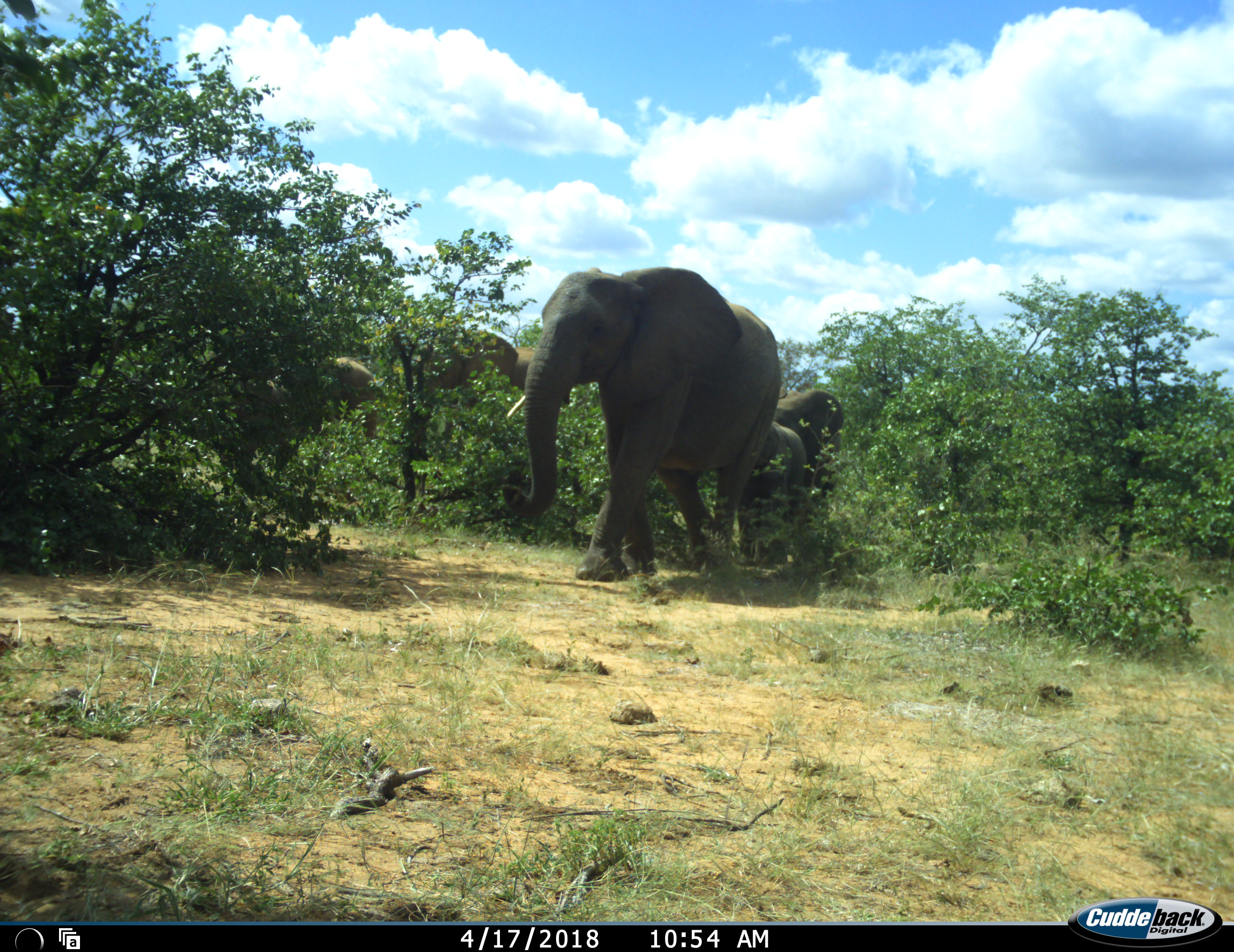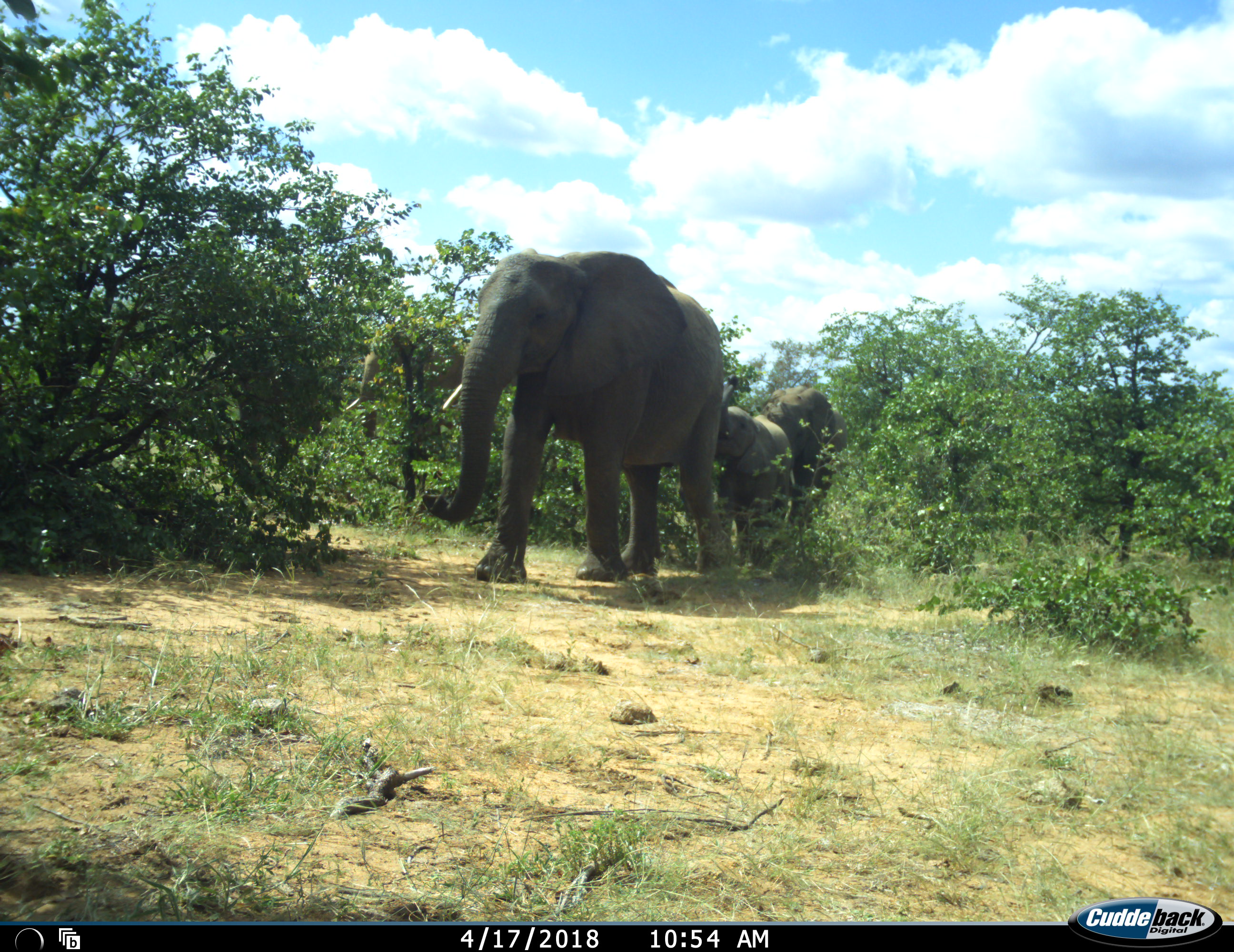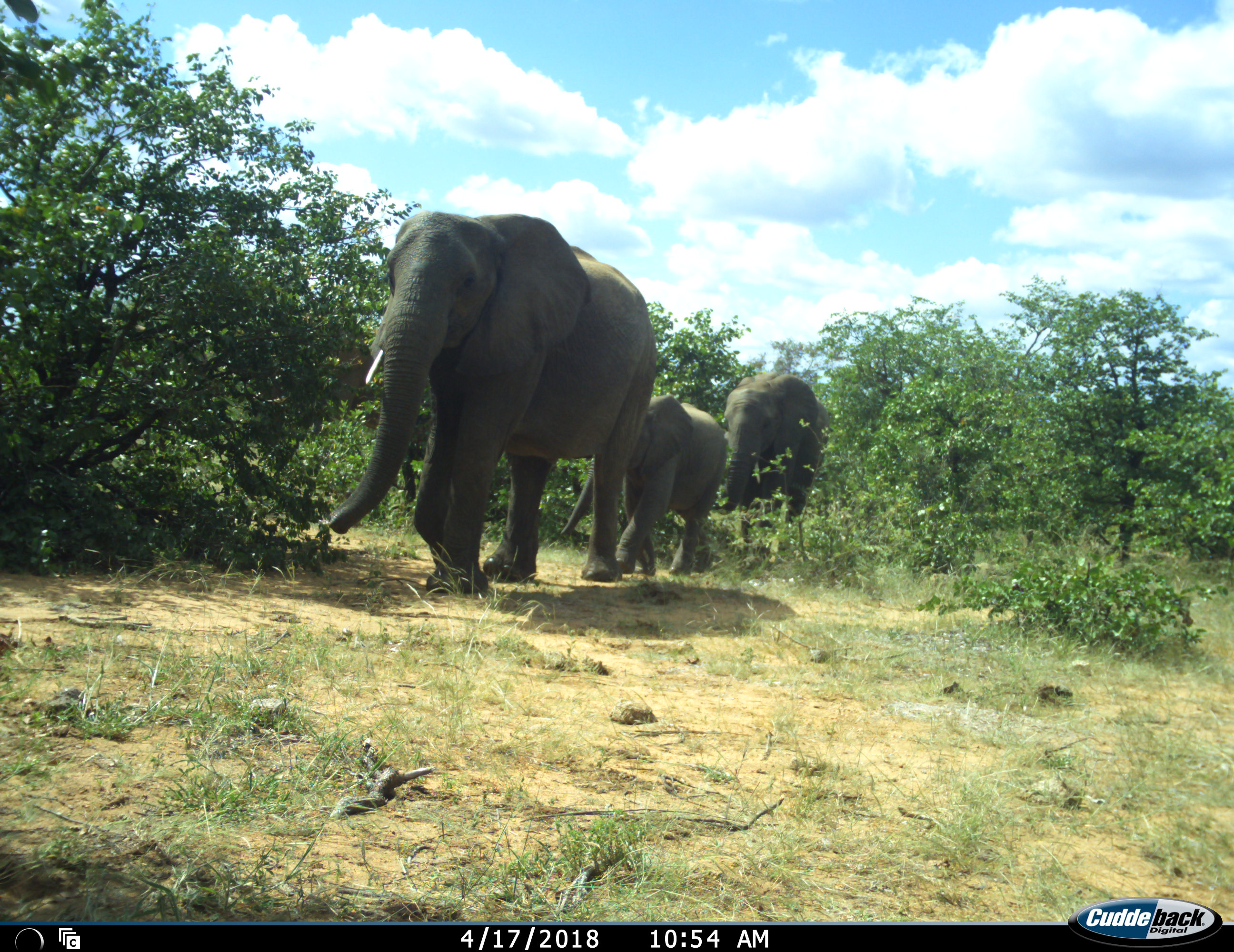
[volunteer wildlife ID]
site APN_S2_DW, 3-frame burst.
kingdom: Animalia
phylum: Chordata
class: Mammalia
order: Proboscidea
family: Elephantidae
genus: Loxodonta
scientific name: Loxodonta africana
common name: african bush elephant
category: elephant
Elephant (african bush elephant) (Loxodonta africana), count 5. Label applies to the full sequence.